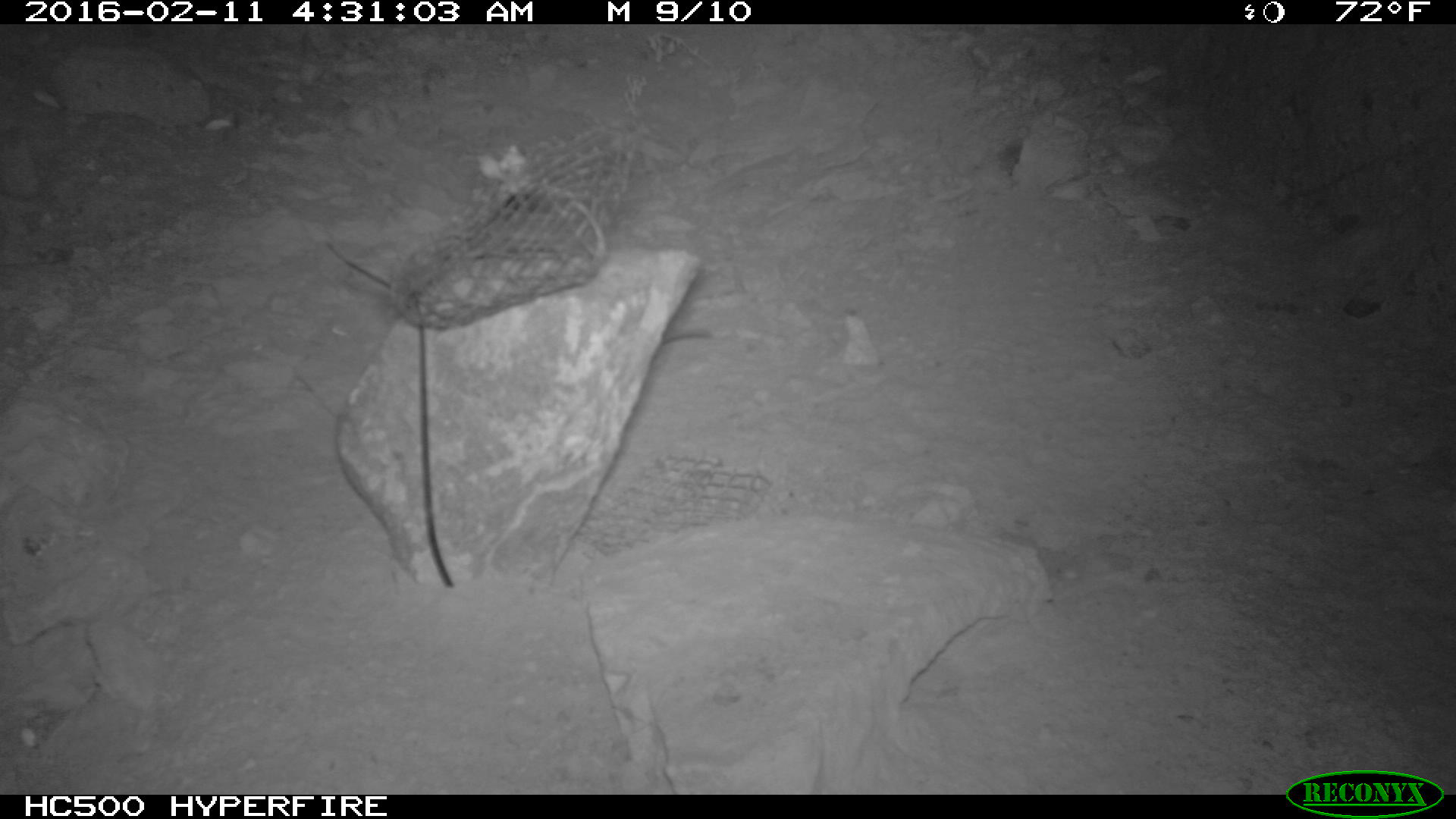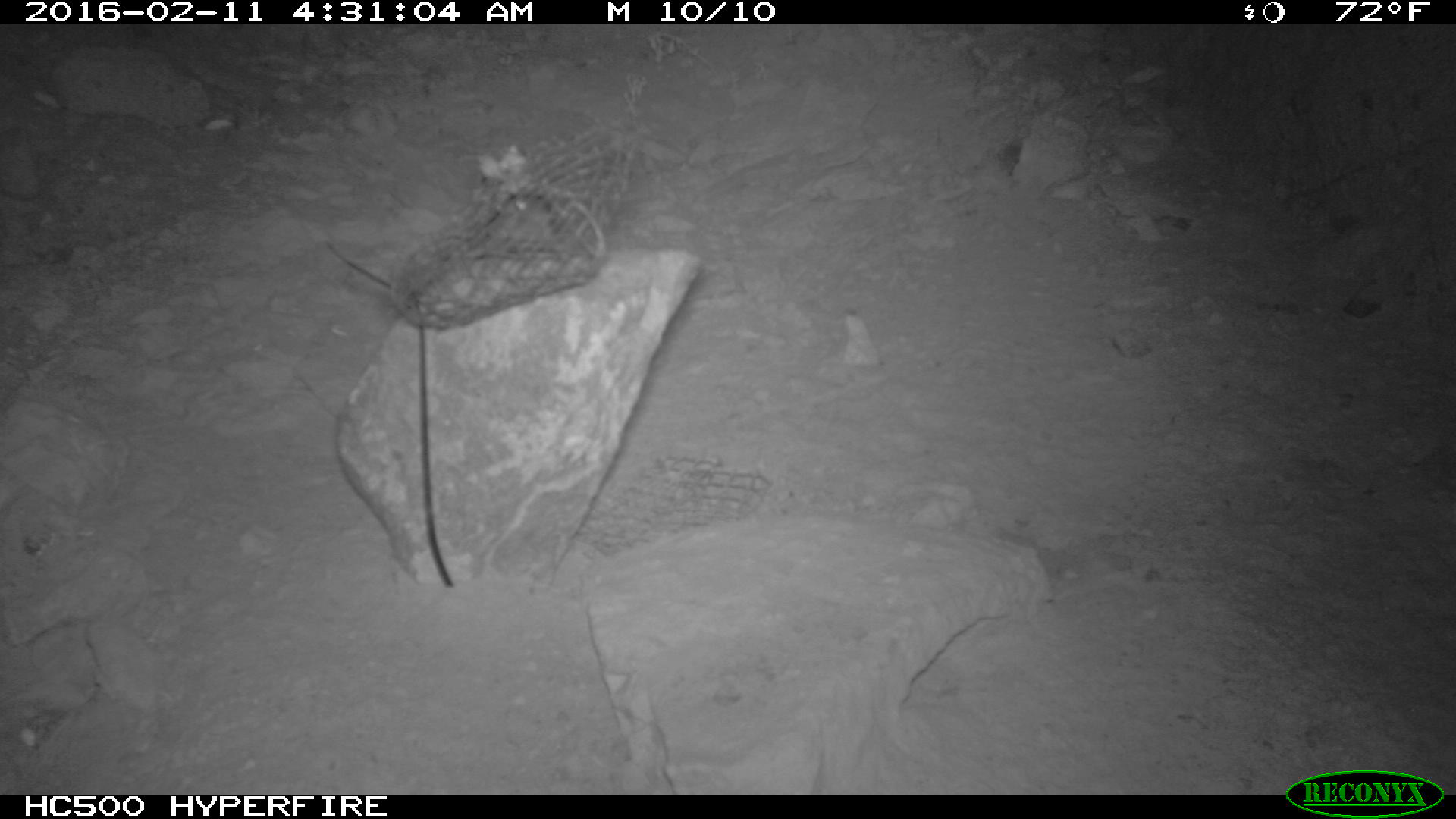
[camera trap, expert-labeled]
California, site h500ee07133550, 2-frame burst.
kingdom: Animalia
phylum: Chordata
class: Mammalia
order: Rodentia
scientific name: Rodentia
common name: rodent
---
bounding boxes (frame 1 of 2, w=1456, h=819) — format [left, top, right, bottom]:
rodent: [660, 331, 712, 345]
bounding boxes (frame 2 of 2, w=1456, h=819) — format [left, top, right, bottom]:
rodent: [487, 196, 555, 253]